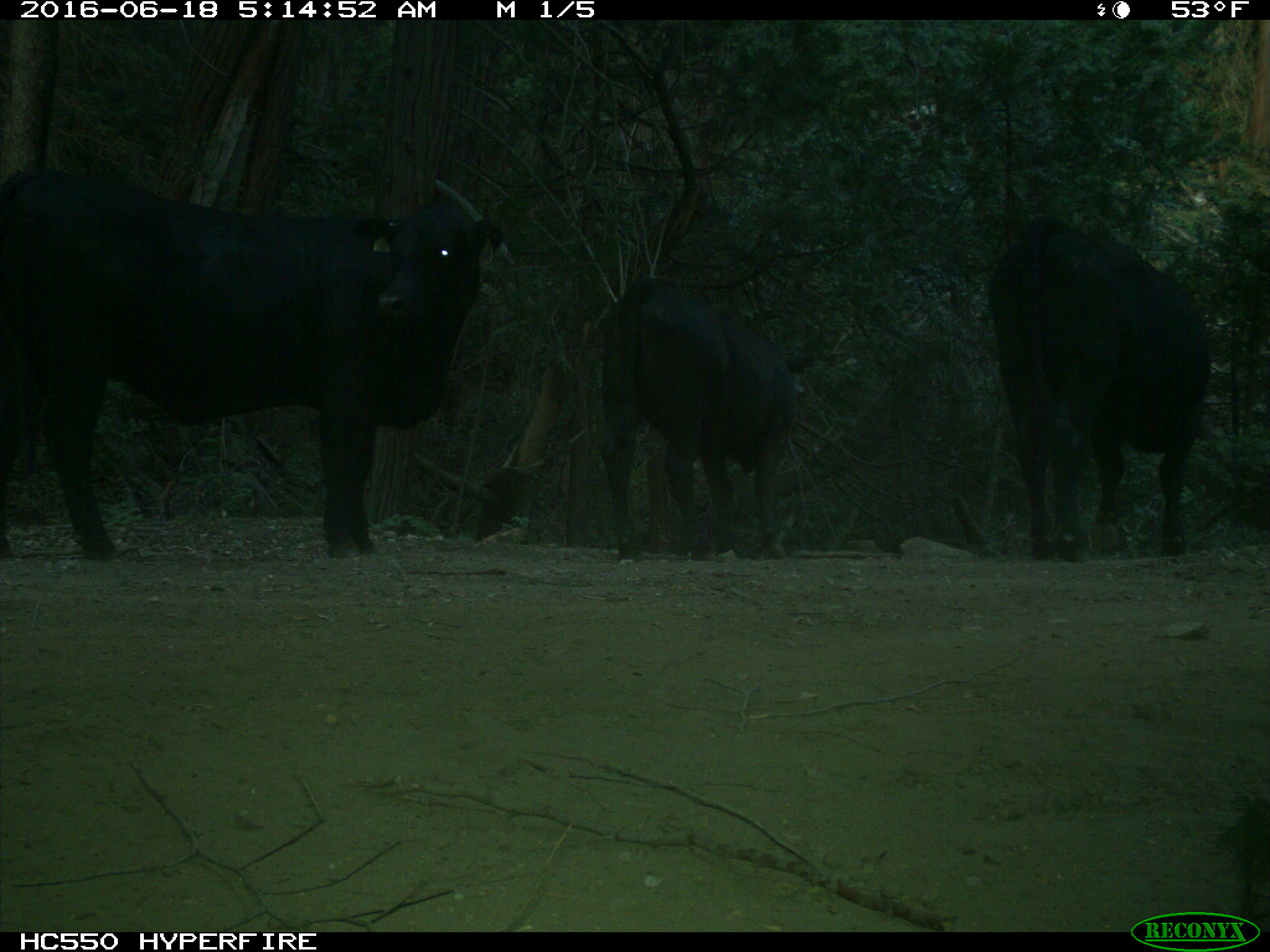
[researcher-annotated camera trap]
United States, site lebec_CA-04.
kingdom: Animalia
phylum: Chordata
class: Mammalia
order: Artiodactyla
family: Bovidae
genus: Bos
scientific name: Bos taurus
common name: domestic cow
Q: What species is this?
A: Bos taurus (domestic cow).